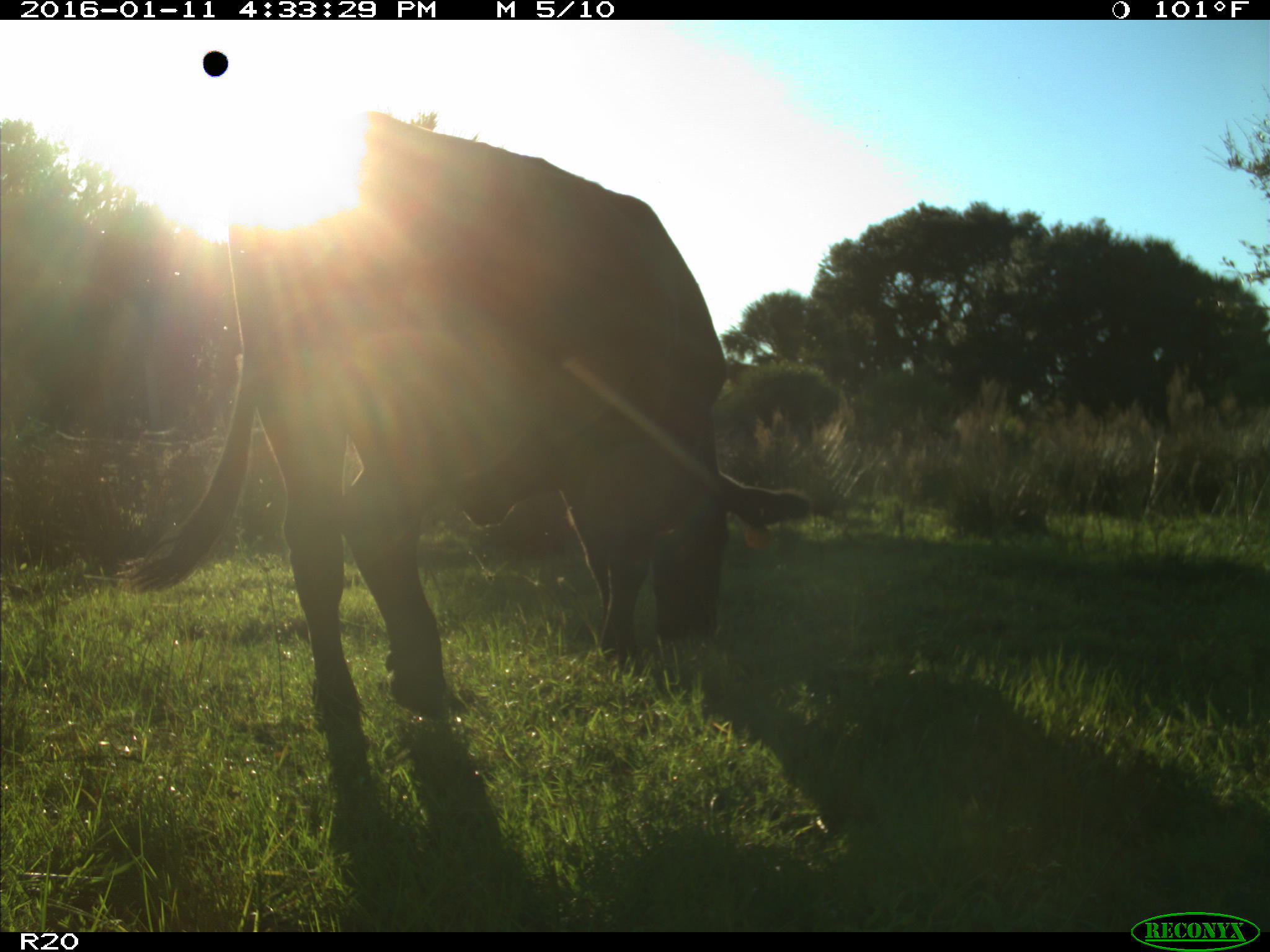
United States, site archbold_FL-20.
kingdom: Animalia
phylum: Chordata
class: Mammalia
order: Artiodactyla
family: Bovidae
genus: Bos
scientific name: Bos taurus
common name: domestic cow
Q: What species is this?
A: Bos taurus (domestic cow).